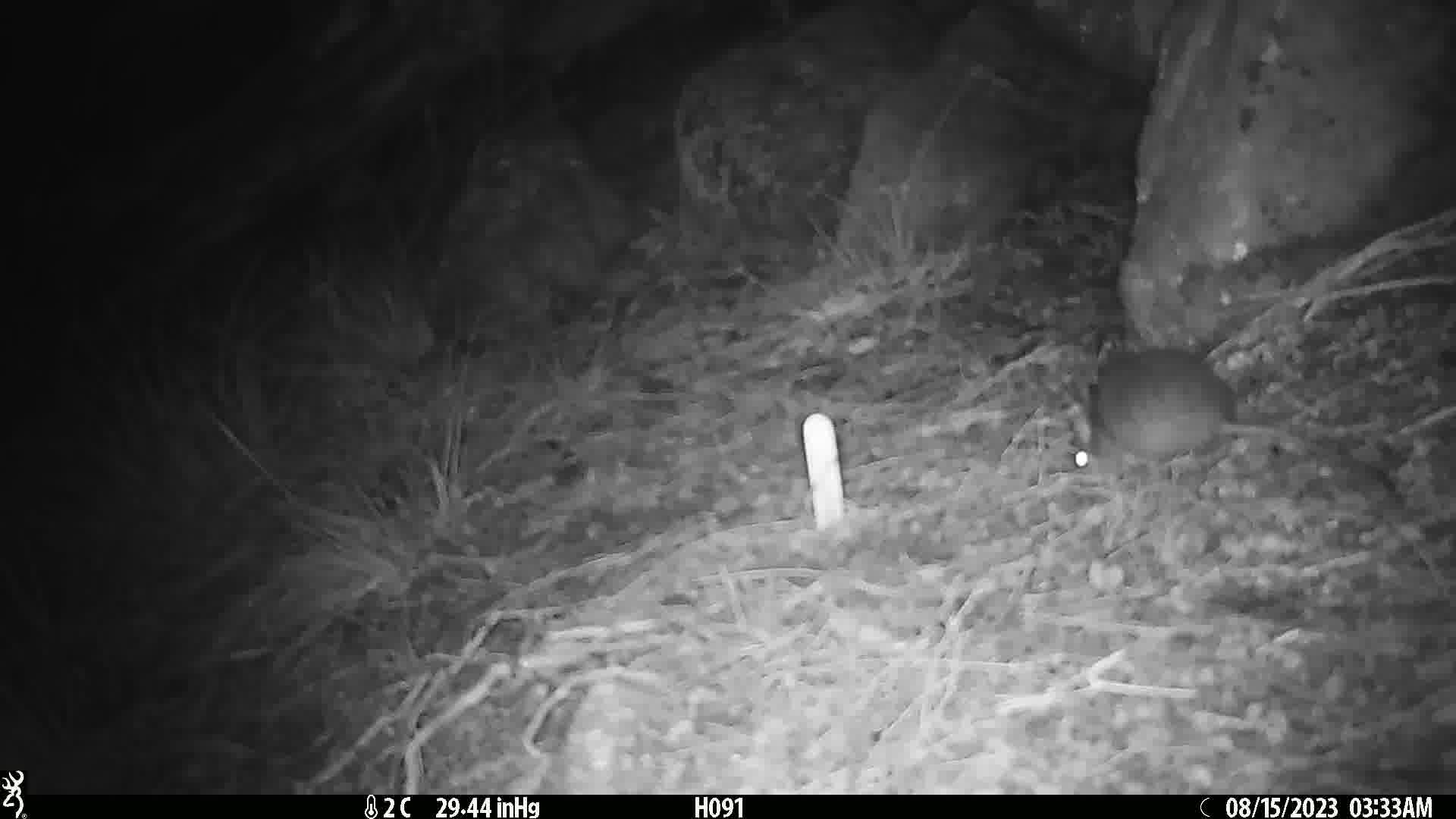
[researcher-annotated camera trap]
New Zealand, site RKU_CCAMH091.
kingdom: Animalia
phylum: Chordata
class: Mammalia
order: Rodentia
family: Muridae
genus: Rattus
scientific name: Rattus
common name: rat